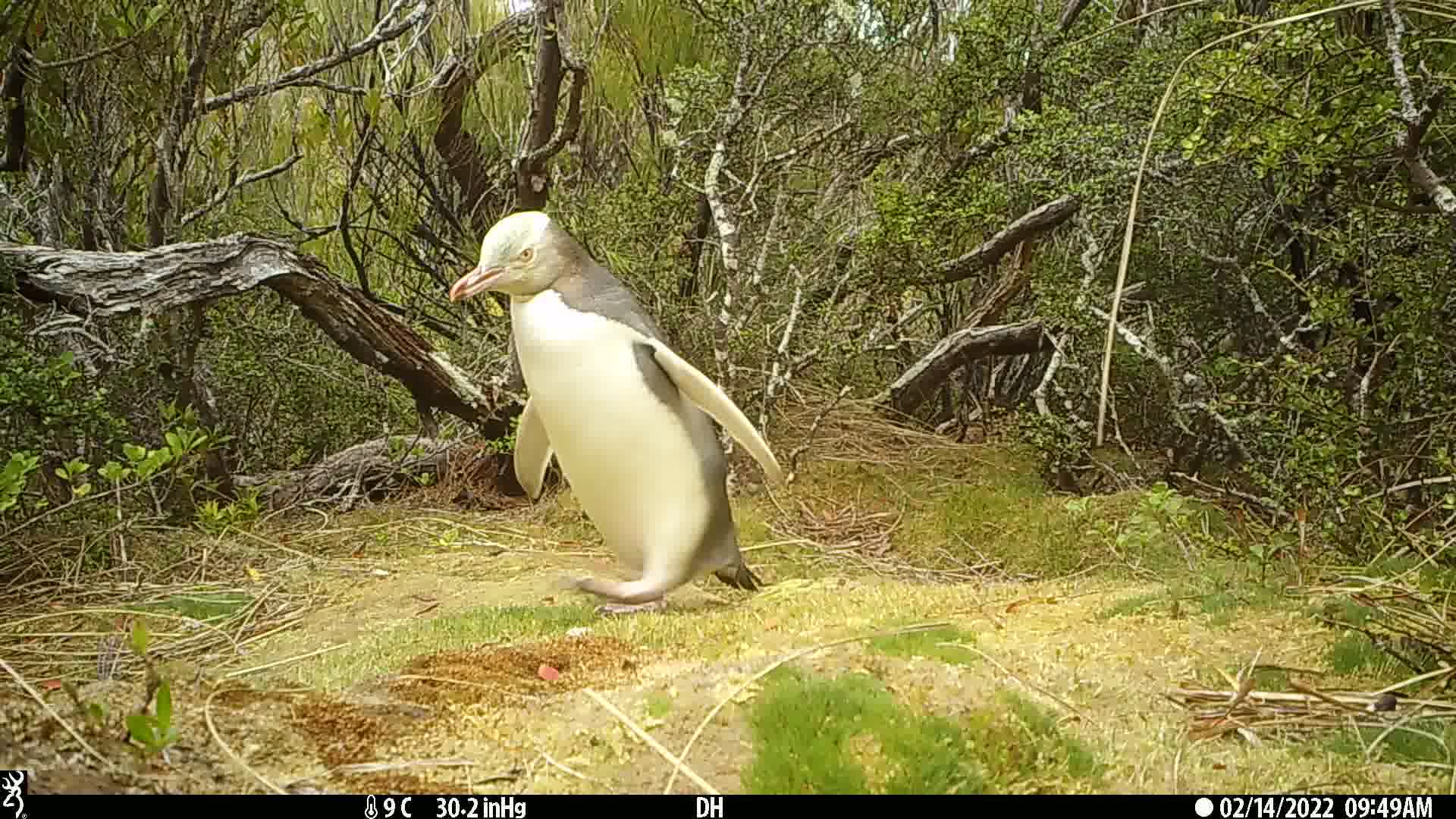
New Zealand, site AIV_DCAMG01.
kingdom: Animalia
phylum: Chordata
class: Aves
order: Sphenisciformes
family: Spheniscidae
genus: Megadyptes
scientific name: Megadyptes antipodes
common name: yellow-eyed penguin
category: yellow eyed penguin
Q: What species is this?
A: Yellow eyed penguin (yellow-eyed penguin) (Megadyptes antipodes).